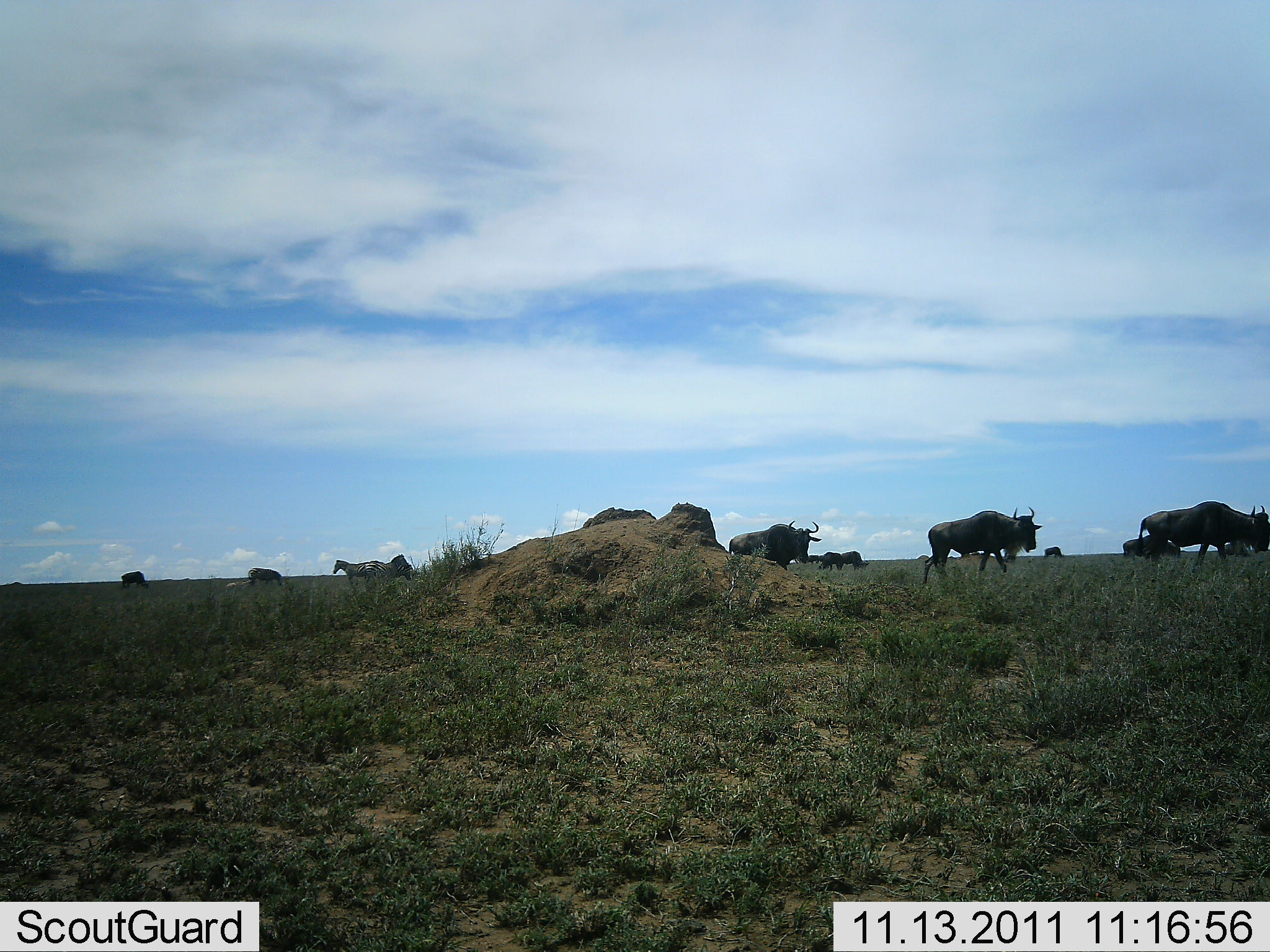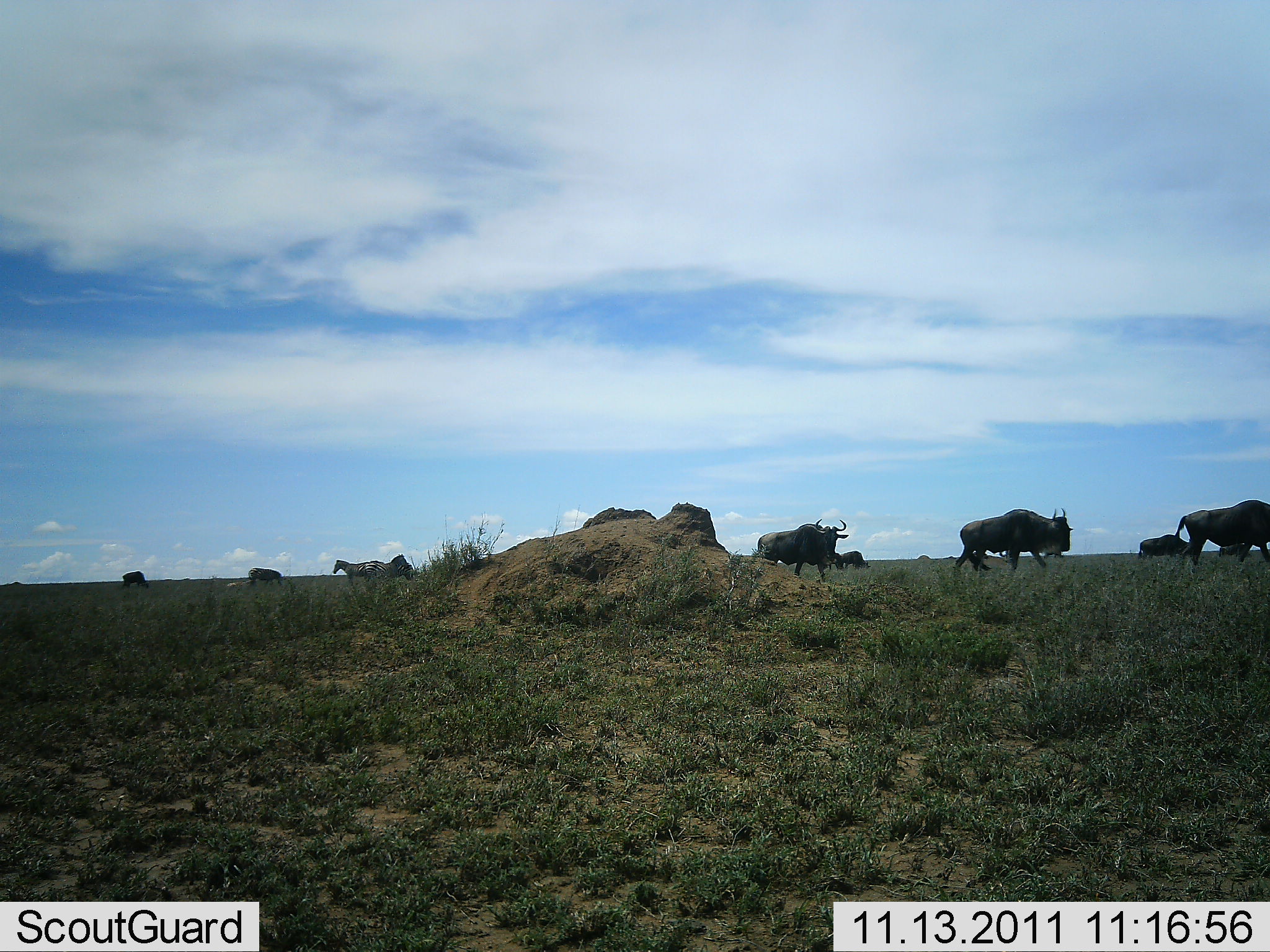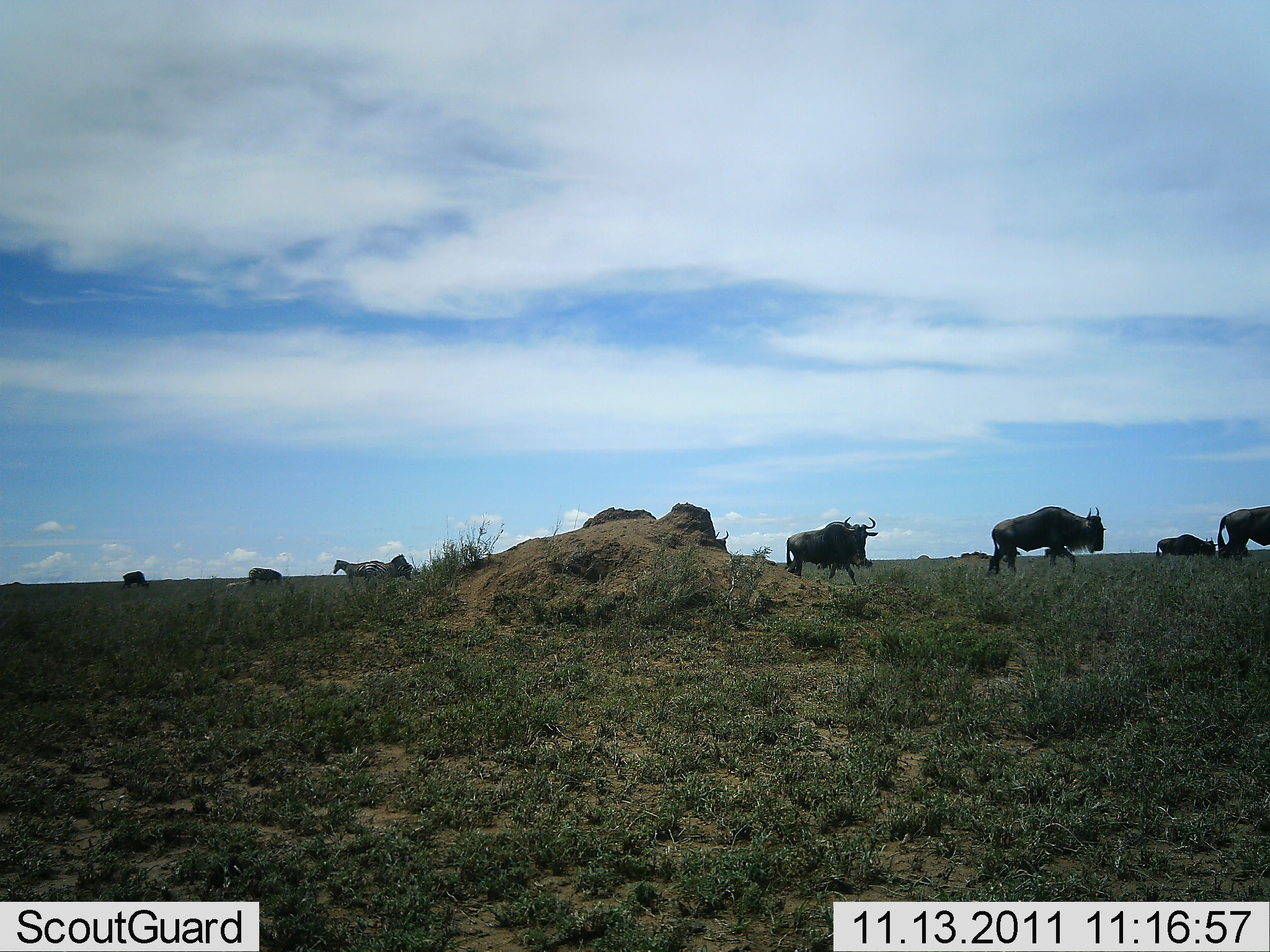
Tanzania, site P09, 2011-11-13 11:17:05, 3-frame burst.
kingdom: Animalia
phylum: Chordata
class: Mammalia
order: Artiodactyla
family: Bovidae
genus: Connochaetes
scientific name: Connochaetes taurinus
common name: blue wildebeest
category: wildebeest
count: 7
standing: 16%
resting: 0%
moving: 100%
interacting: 0%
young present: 0%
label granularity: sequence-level